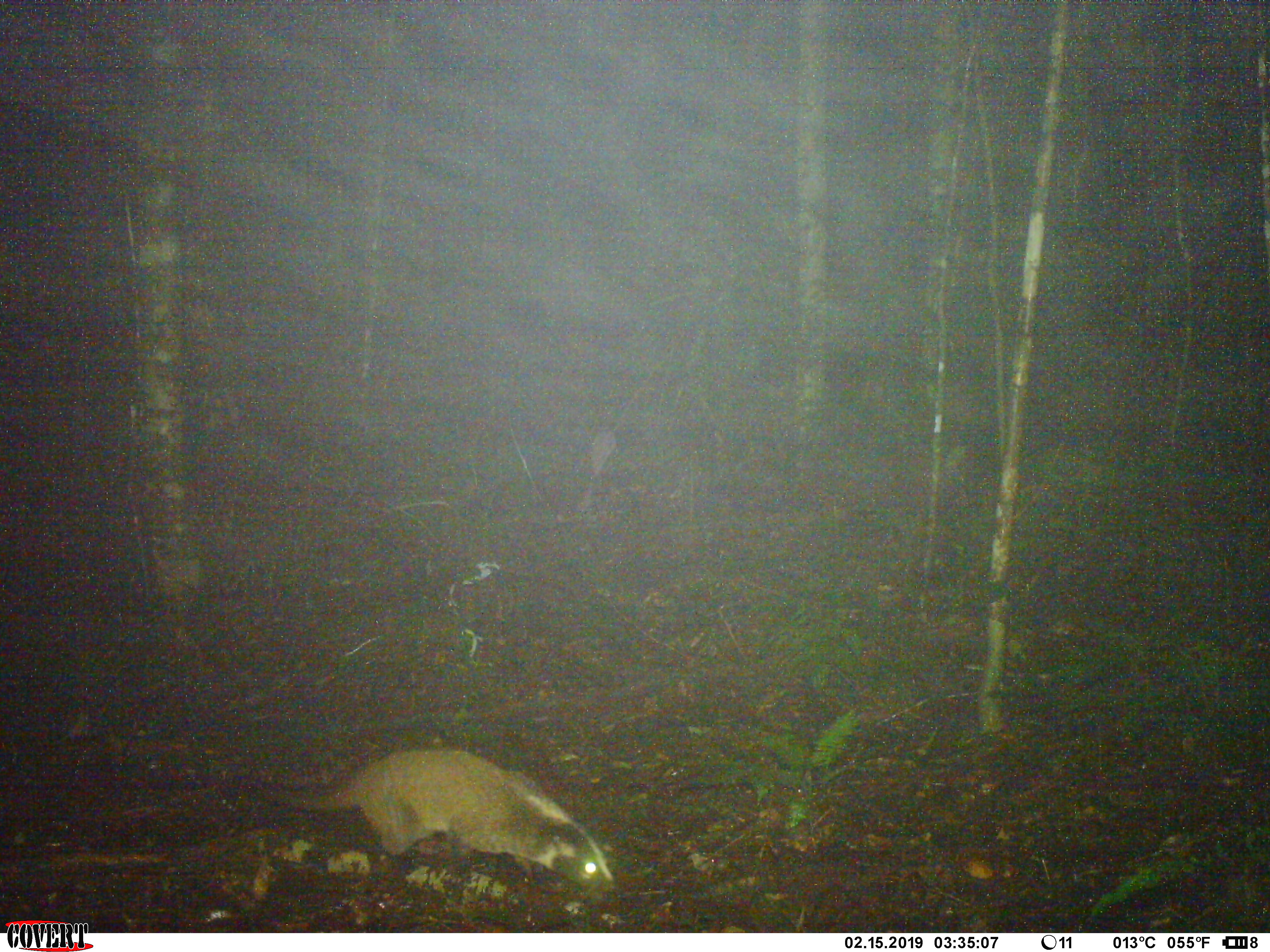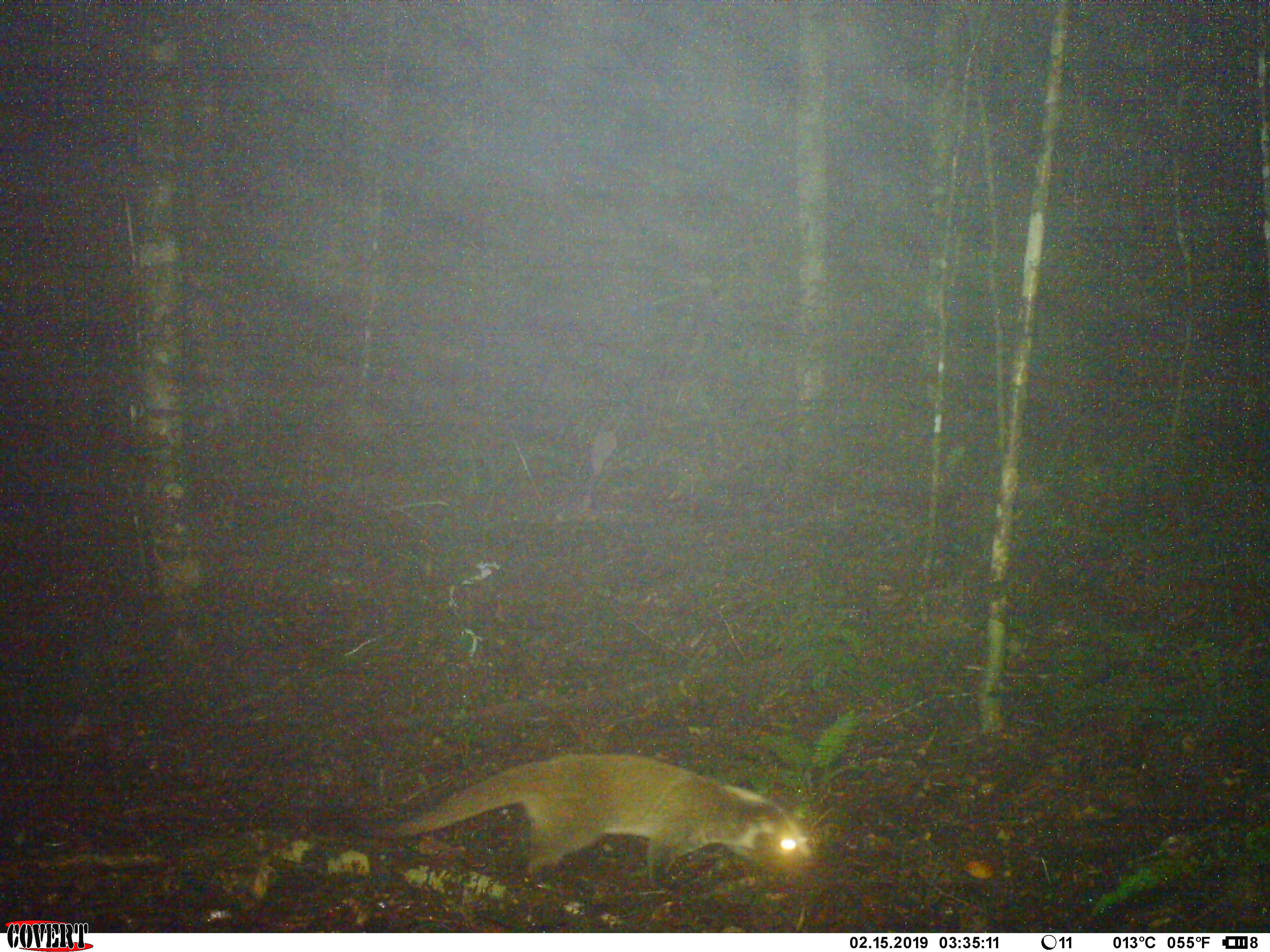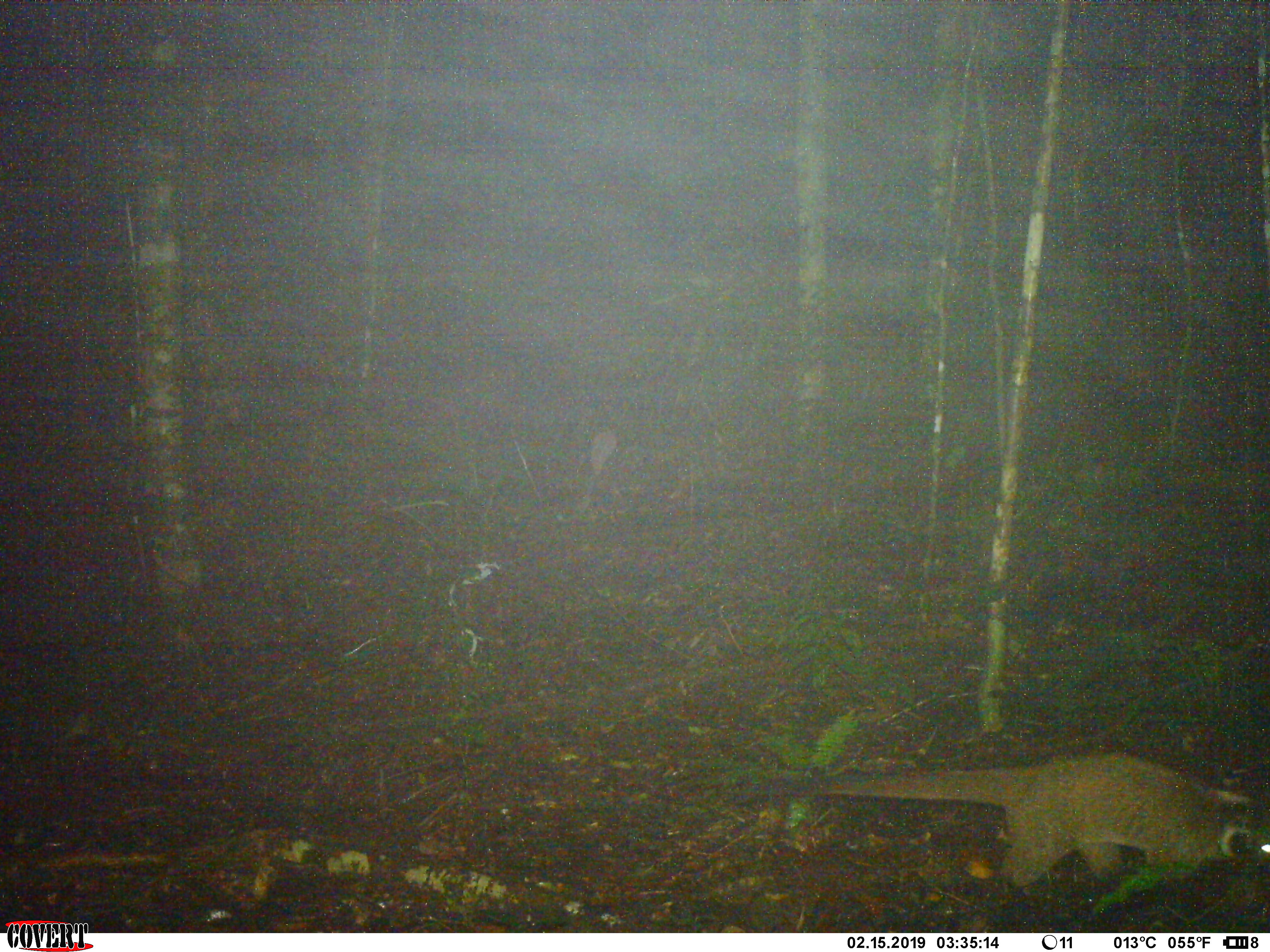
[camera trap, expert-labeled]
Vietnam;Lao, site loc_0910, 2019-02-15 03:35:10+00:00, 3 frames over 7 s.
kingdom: Animalia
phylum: Chordata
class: Mammalia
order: Carnivora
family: Viverridae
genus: Paguma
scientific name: Paguma larvata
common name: masked palm civet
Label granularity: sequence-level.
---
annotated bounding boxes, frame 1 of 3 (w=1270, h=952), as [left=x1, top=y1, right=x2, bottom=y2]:
masked palm civet: [left=251, top=743, right=619, bottom=894]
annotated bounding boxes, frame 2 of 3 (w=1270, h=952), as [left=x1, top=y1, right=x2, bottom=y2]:
masked palm civet: [left=339, top=748, right=816, bottom=894]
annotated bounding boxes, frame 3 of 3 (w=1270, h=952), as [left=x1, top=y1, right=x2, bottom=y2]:
masked palm civet: [left=738, top=748, right=1270, bottom=909]